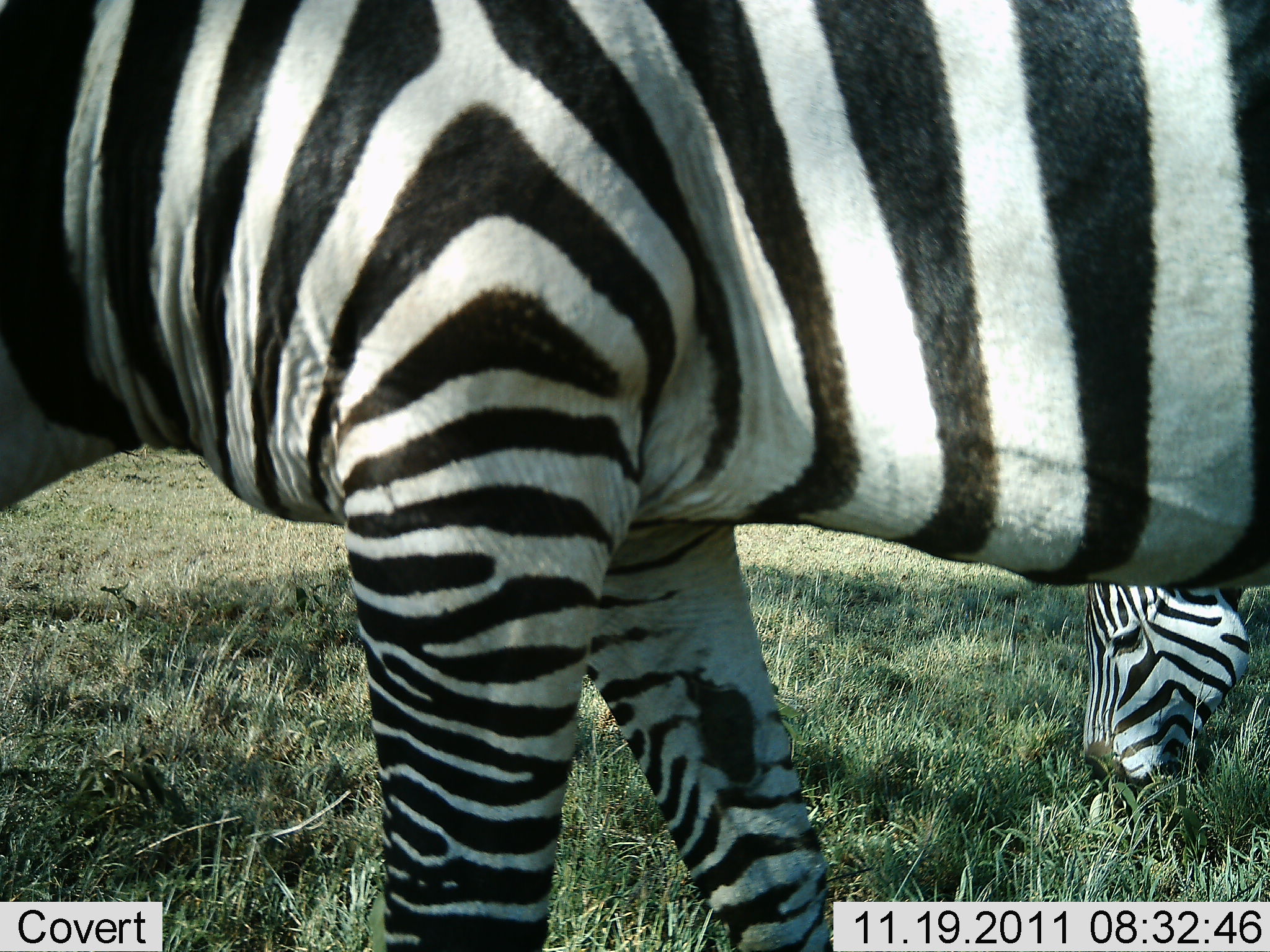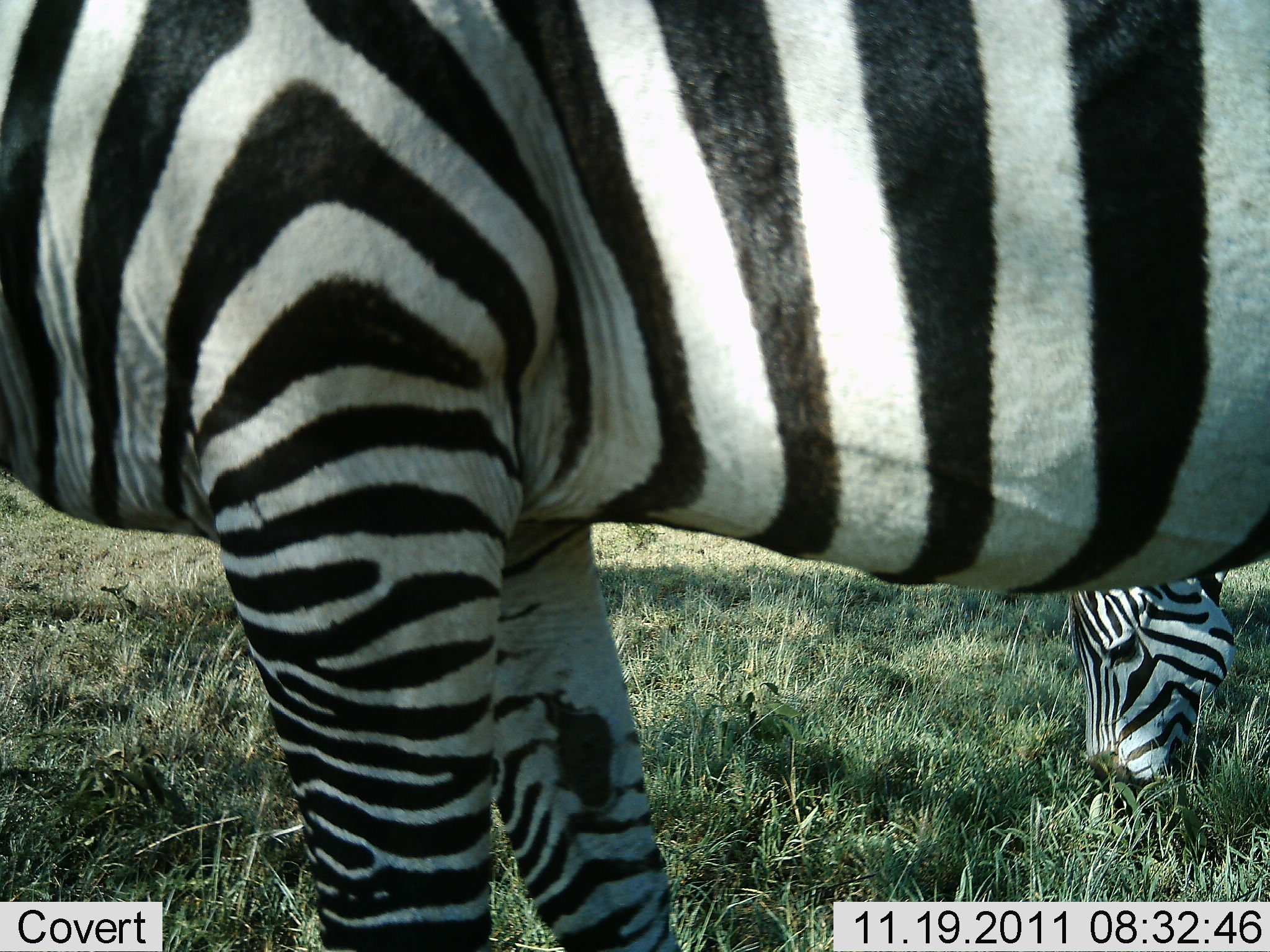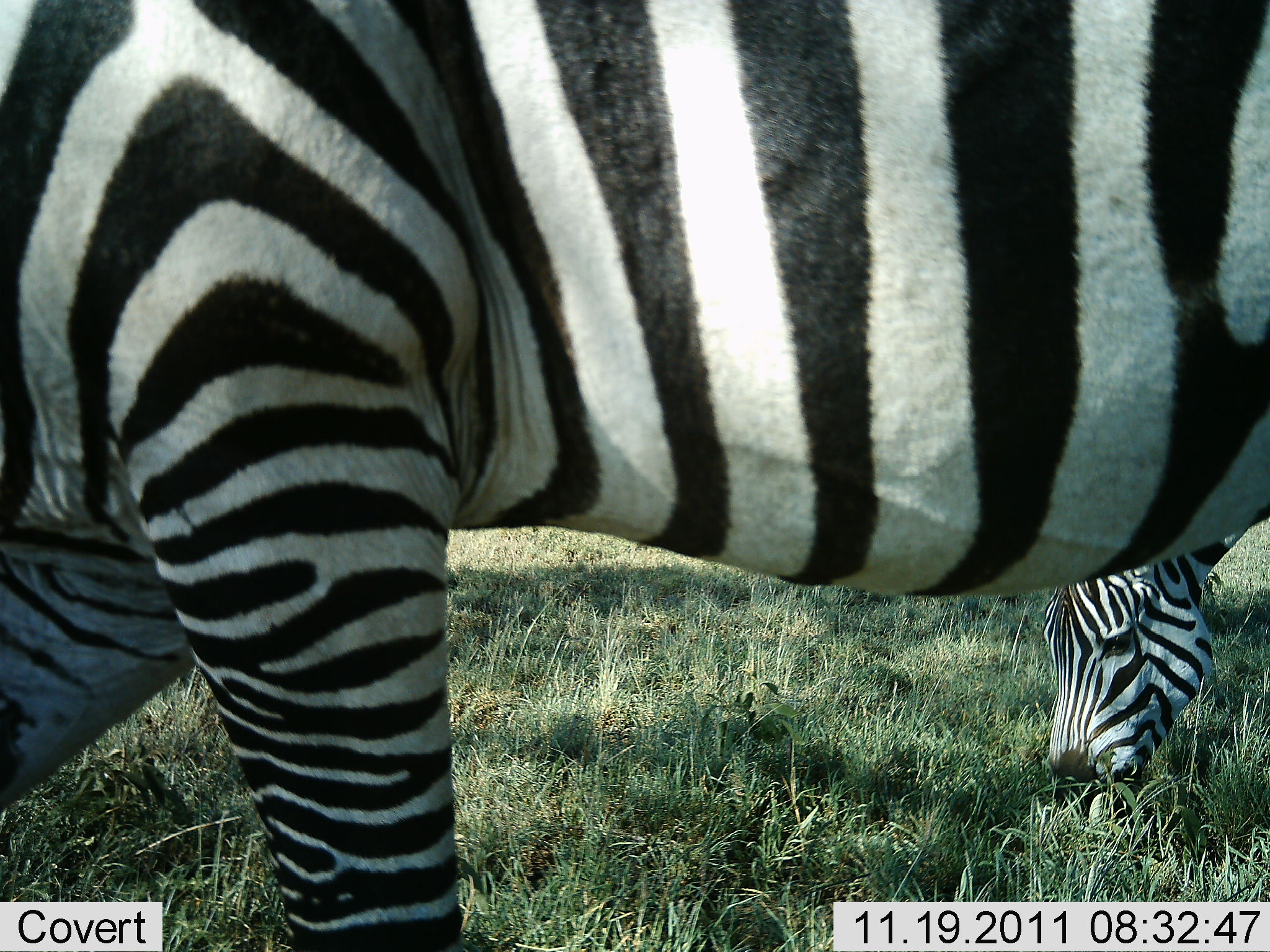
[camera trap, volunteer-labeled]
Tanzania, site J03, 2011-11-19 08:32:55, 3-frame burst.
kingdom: Animalia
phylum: Chordata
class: Mammalia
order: Perissodactyla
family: Equidae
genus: Equus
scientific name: Equus quagga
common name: plains zebra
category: zebra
Zebra (plains zebra) (Equus quagga), count 2. Behavior (volunteer vote fractions): standing 20%, resting 0%, moving 20%, interacting 0%. Young present (vote fraction): 0%. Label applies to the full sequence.